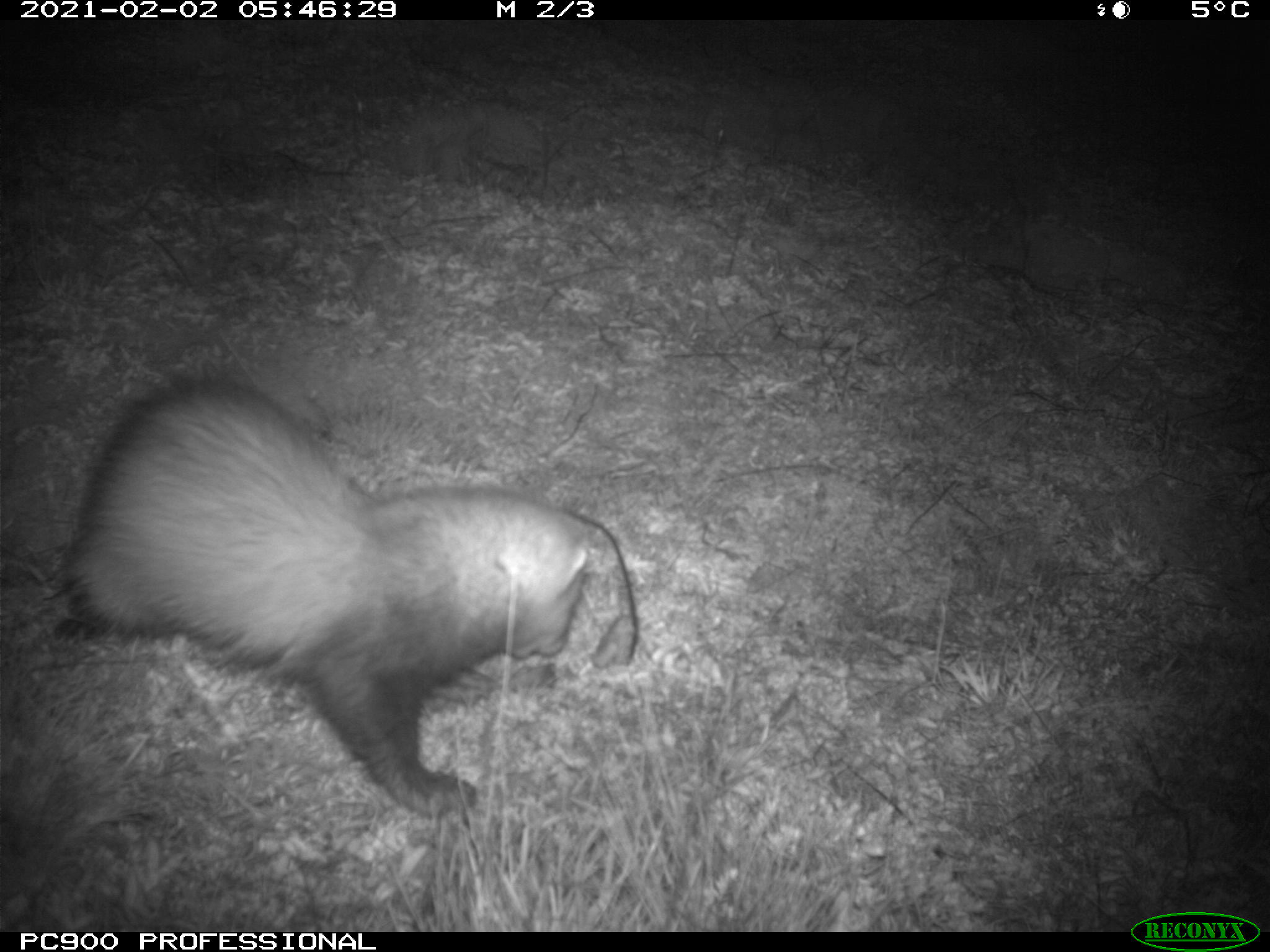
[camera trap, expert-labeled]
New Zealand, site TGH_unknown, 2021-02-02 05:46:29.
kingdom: Animalia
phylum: Chordata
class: Mammalia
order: Carnivora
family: Mustelidae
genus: Mustela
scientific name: Mustela furo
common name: ferret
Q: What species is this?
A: Ferret (Mustela furo).